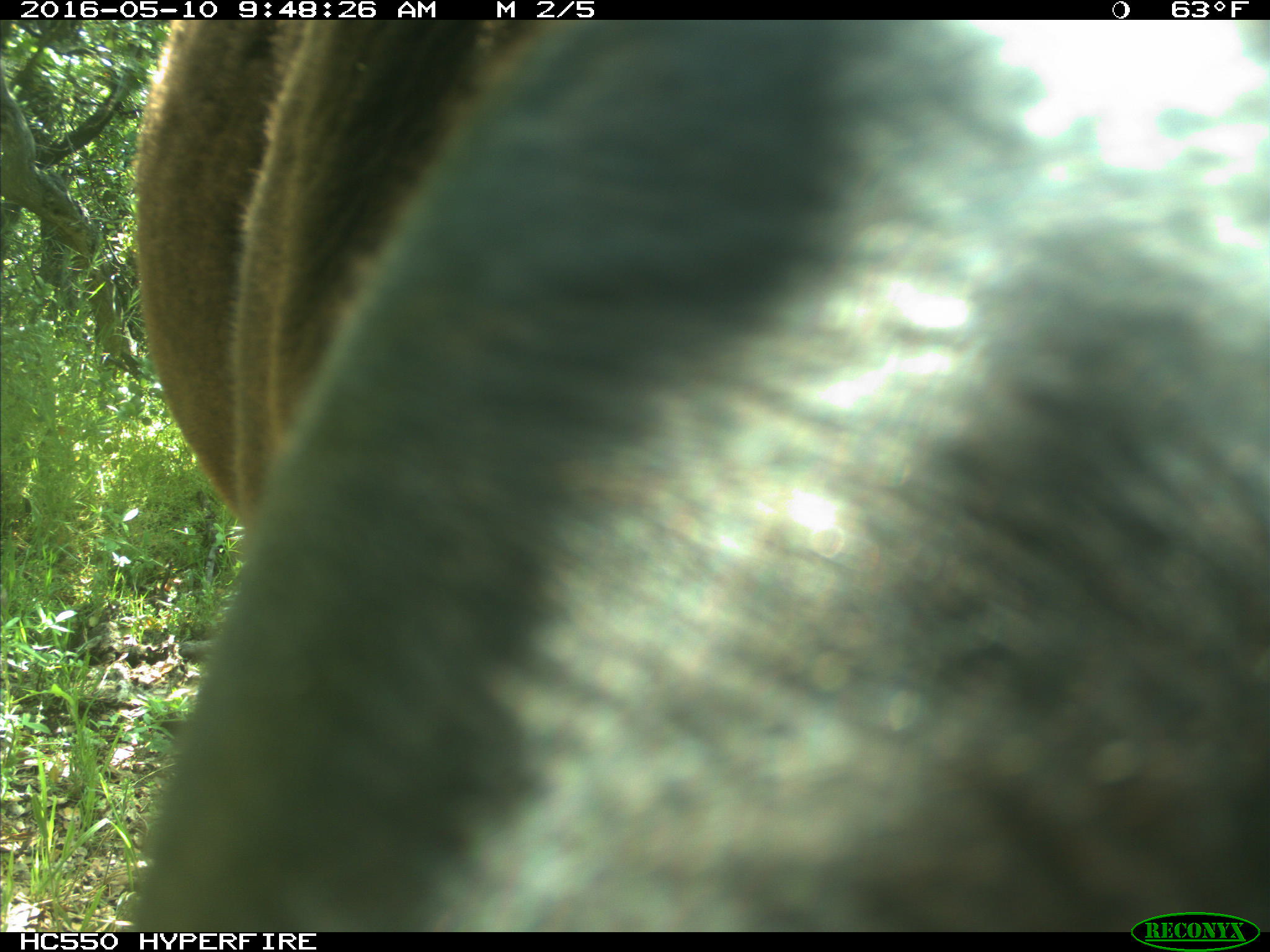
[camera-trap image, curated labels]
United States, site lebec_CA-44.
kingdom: Animalia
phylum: Chordata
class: Mammalia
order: Artiodactyla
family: Bovidae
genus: Bos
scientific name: Bos taurus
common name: domestic cow